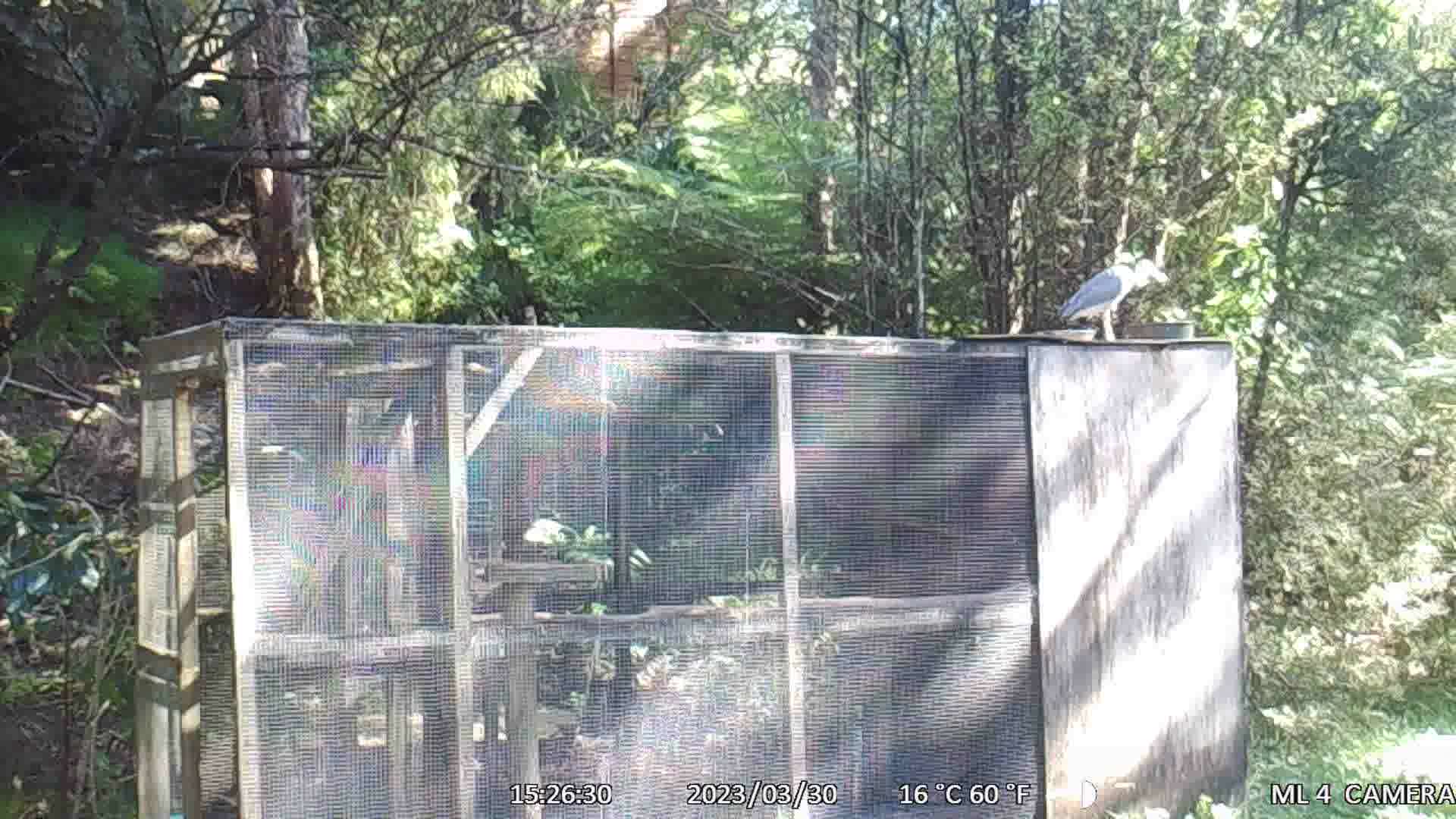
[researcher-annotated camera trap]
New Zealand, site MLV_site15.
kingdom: Animalia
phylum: Chordata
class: Aves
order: Pelecaniformes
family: Ardeidae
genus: Egretta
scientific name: Egretta novaehollandiae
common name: white-faced heron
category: white faced heron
White faced heron (white-faced heron) (Egretta novaehollandiae).